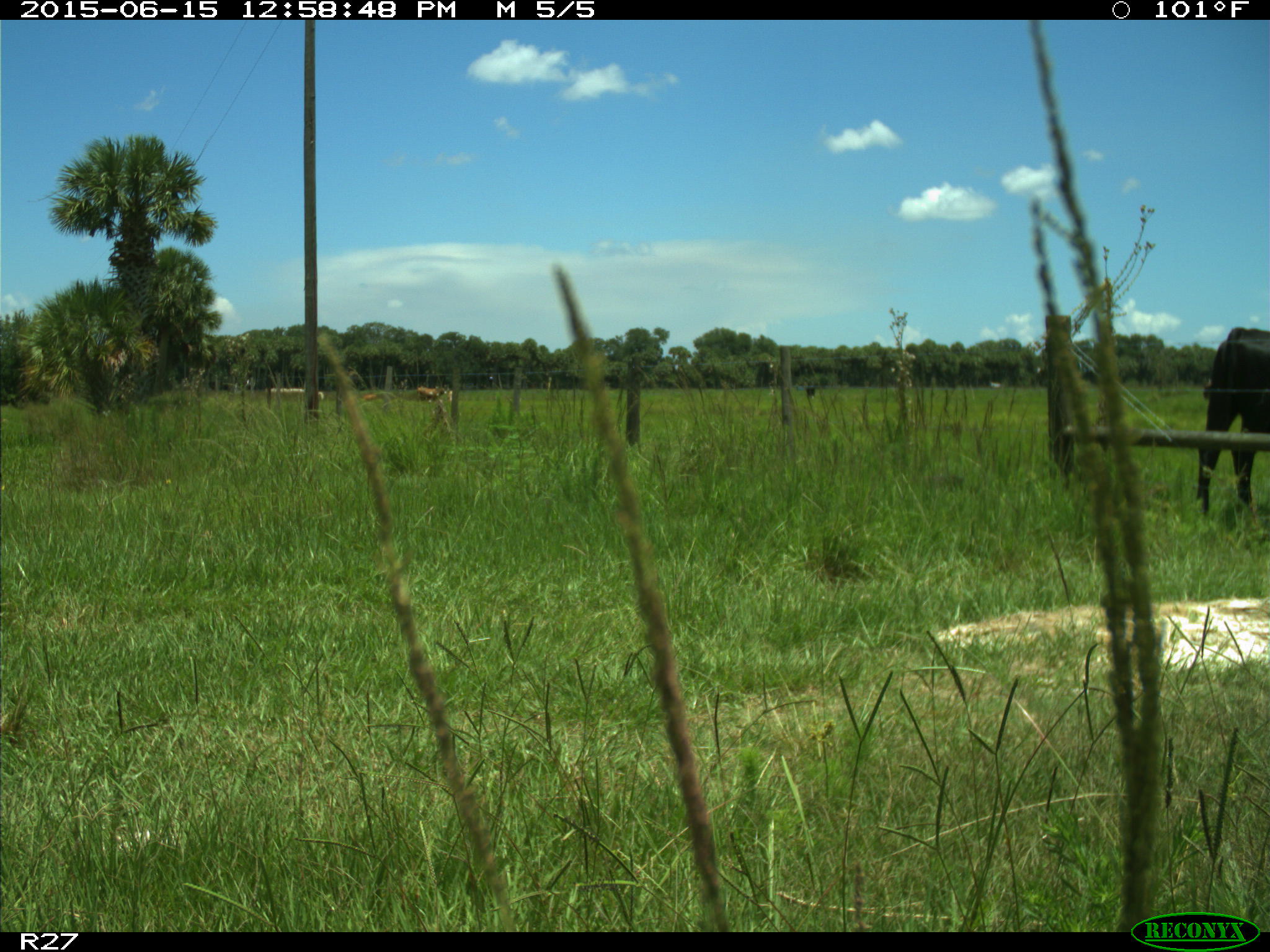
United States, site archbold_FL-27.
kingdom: Animalia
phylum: Chordata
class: Mammalia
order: Artiodactyla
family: Bovidae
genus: Bos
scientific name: Bos taurus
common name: domestic cow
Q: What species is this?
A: Bos taurus (domestic cow).